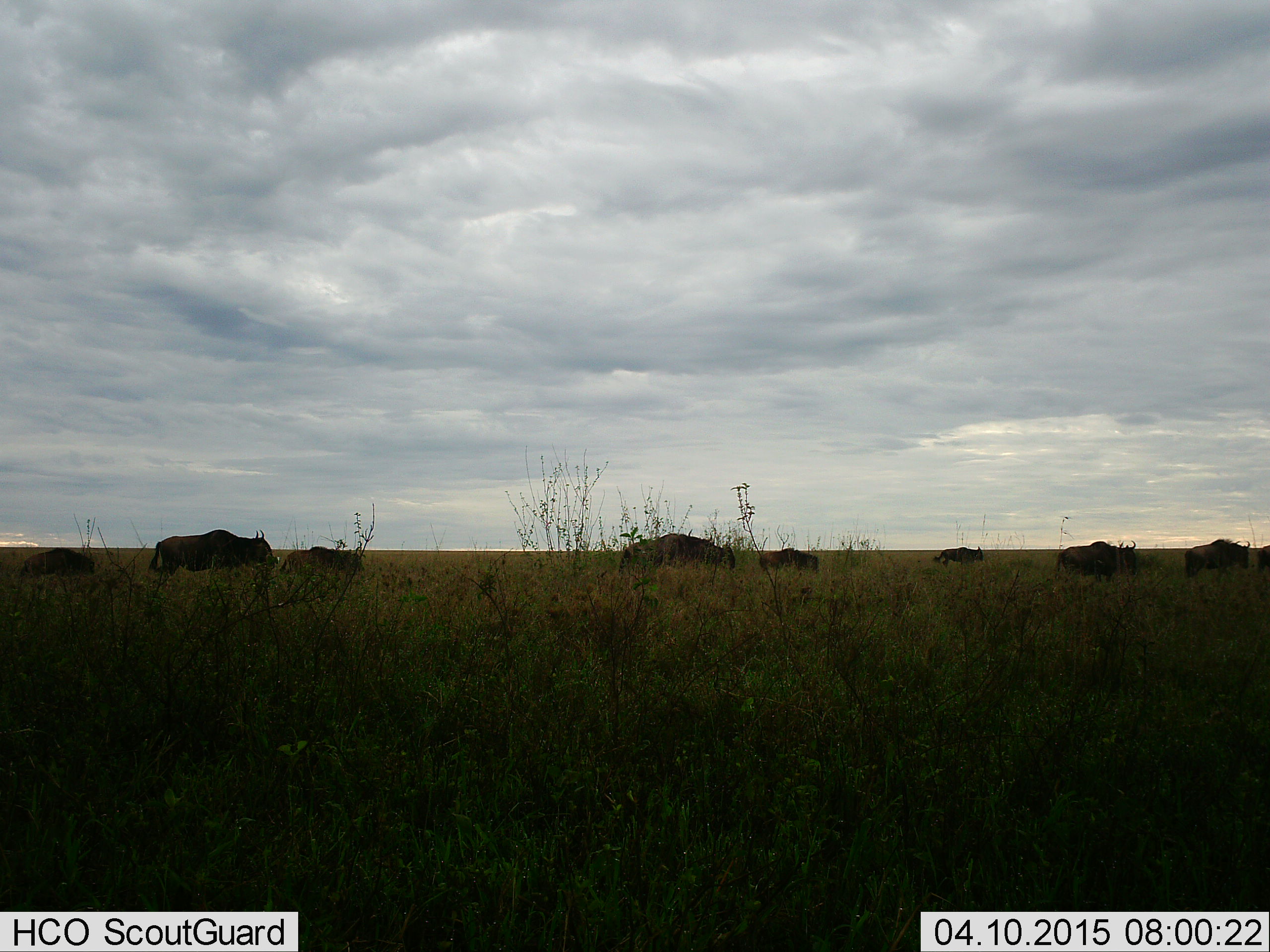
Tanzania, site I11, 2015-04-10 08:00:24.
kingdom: Animalia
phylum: Chordata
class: Mammalia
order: Artiodactyla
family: Bovidae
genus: Connochaetes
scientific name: Connochaetes taurinus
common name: blue wildebeest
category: wildebeest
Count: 8.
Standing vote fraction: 10%.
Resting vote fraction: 0%.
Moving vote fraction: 90%.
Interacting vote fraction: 0%.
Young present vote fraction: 20%.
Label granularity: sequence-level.